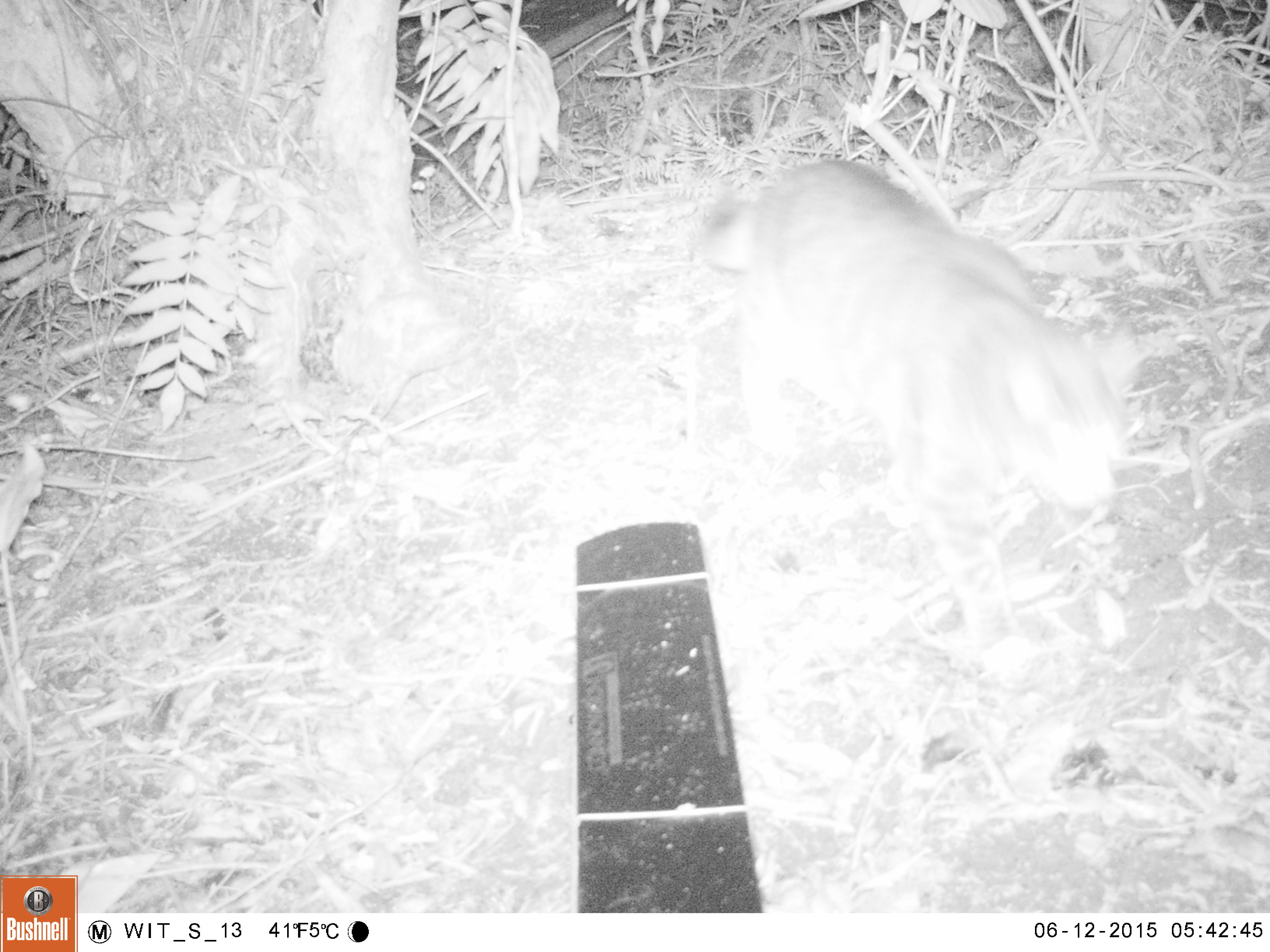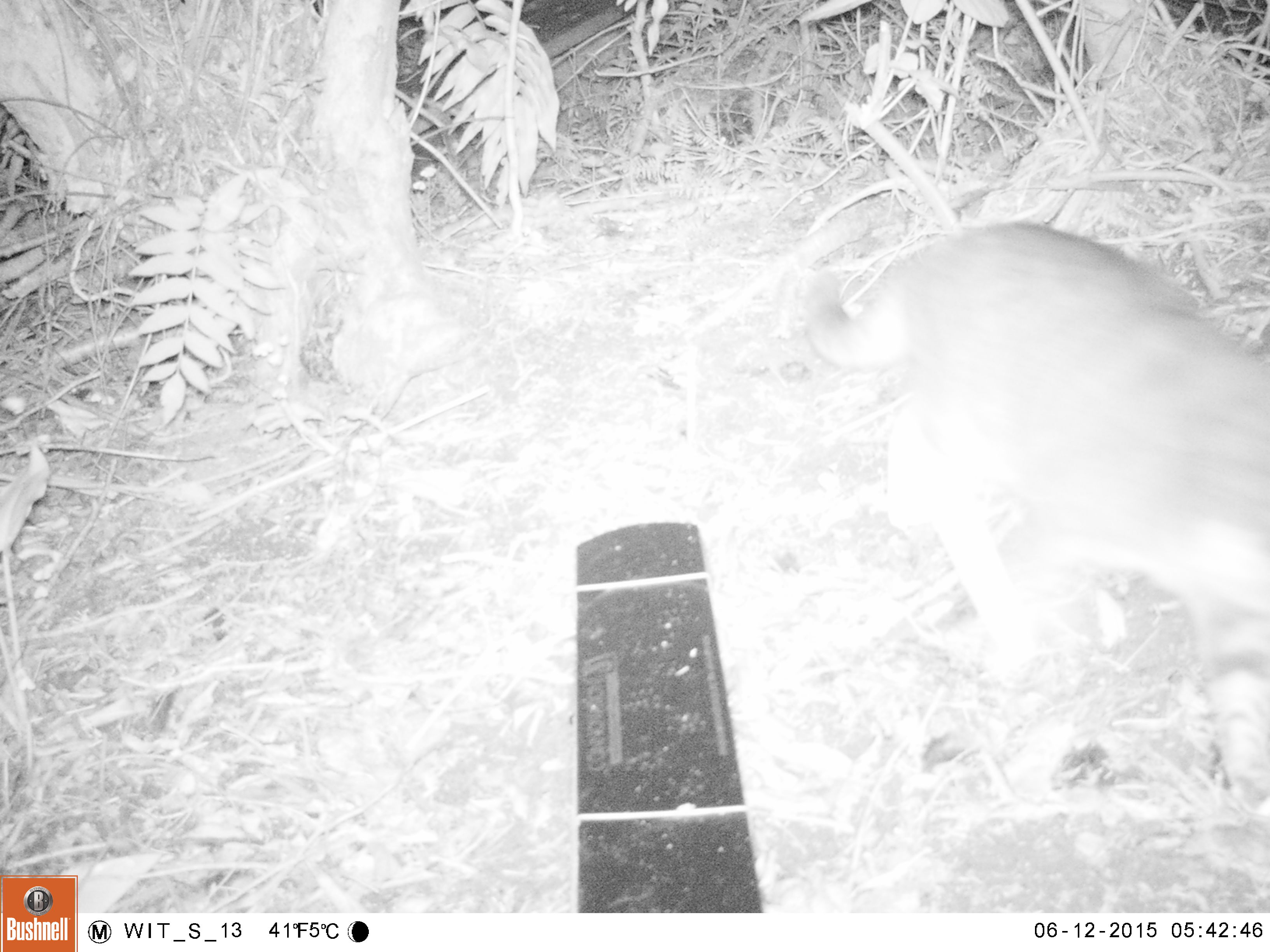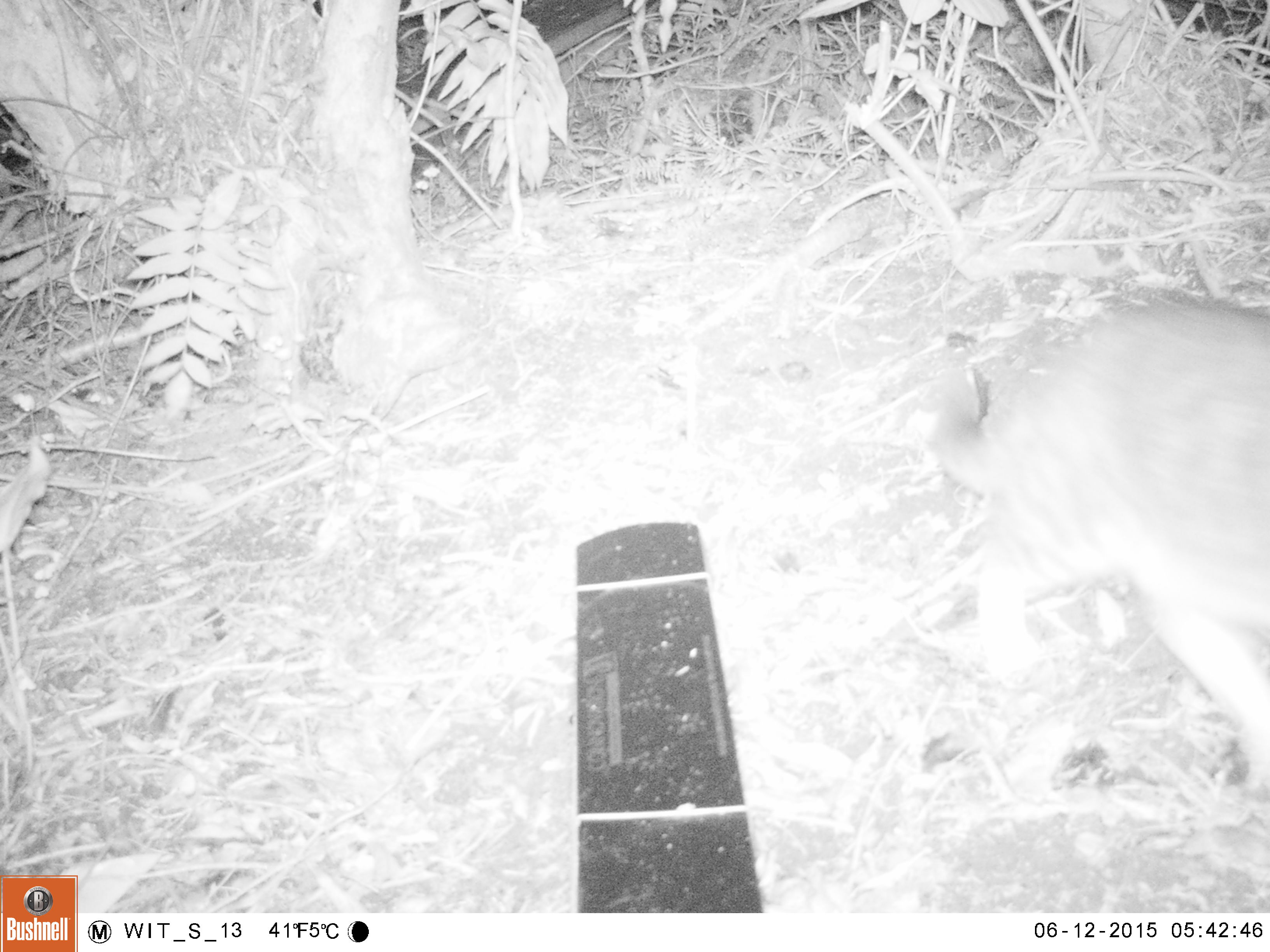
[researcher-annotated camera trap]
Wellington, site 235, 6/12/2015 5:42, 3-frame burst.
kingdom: Animalia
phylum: Chordata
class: Mammalia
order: Carnivora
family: Felidae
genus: Felis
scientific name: Felis catus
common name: cat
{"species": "cat (Felis catus)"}